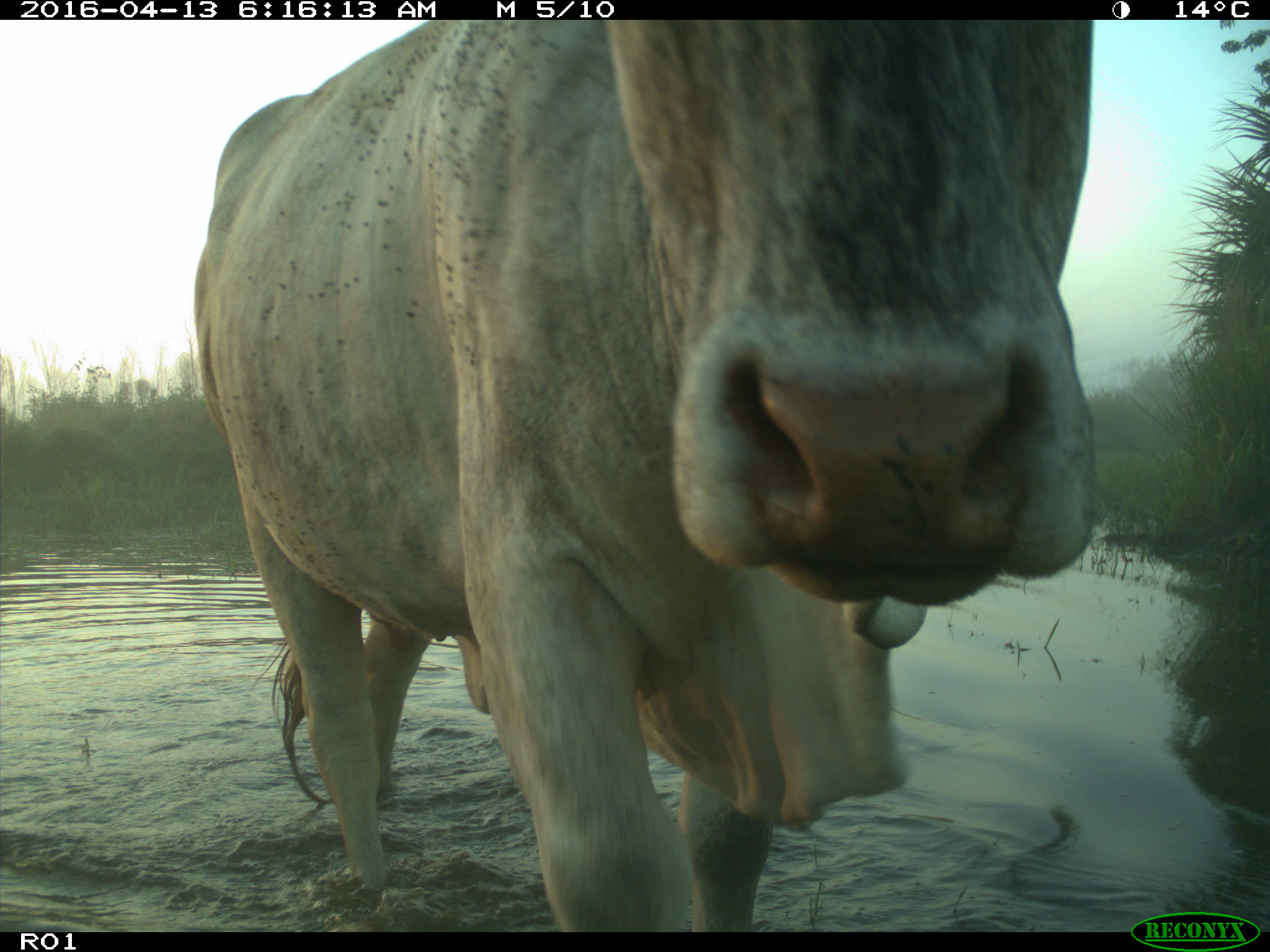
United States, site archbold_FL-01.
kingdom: Animalia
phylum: Chordata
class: Mammalia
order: Artiodactyla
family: Bovidae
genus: Bos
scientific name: Bos taurus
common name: domestic cow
Bos taurus (domestic cow).